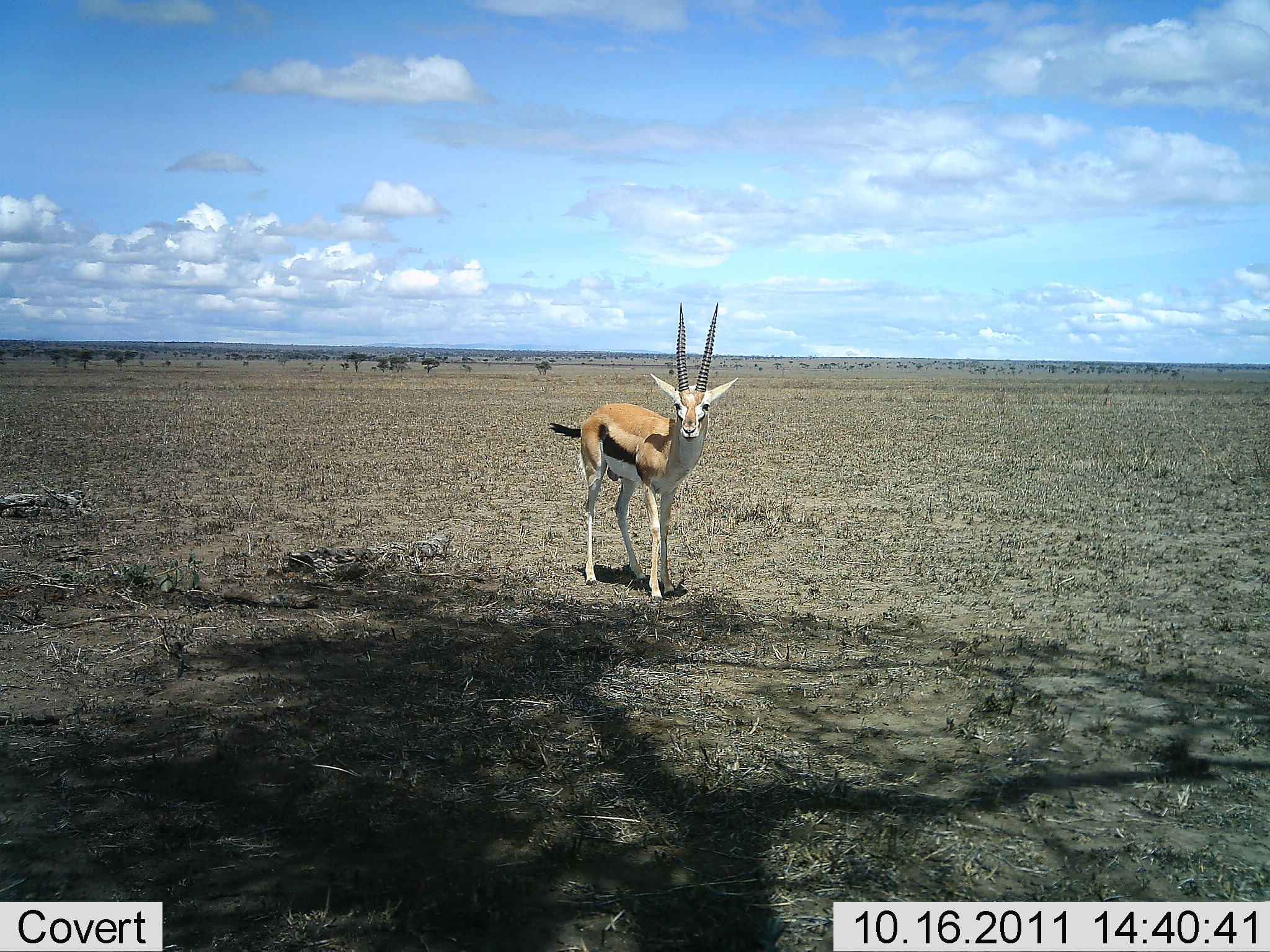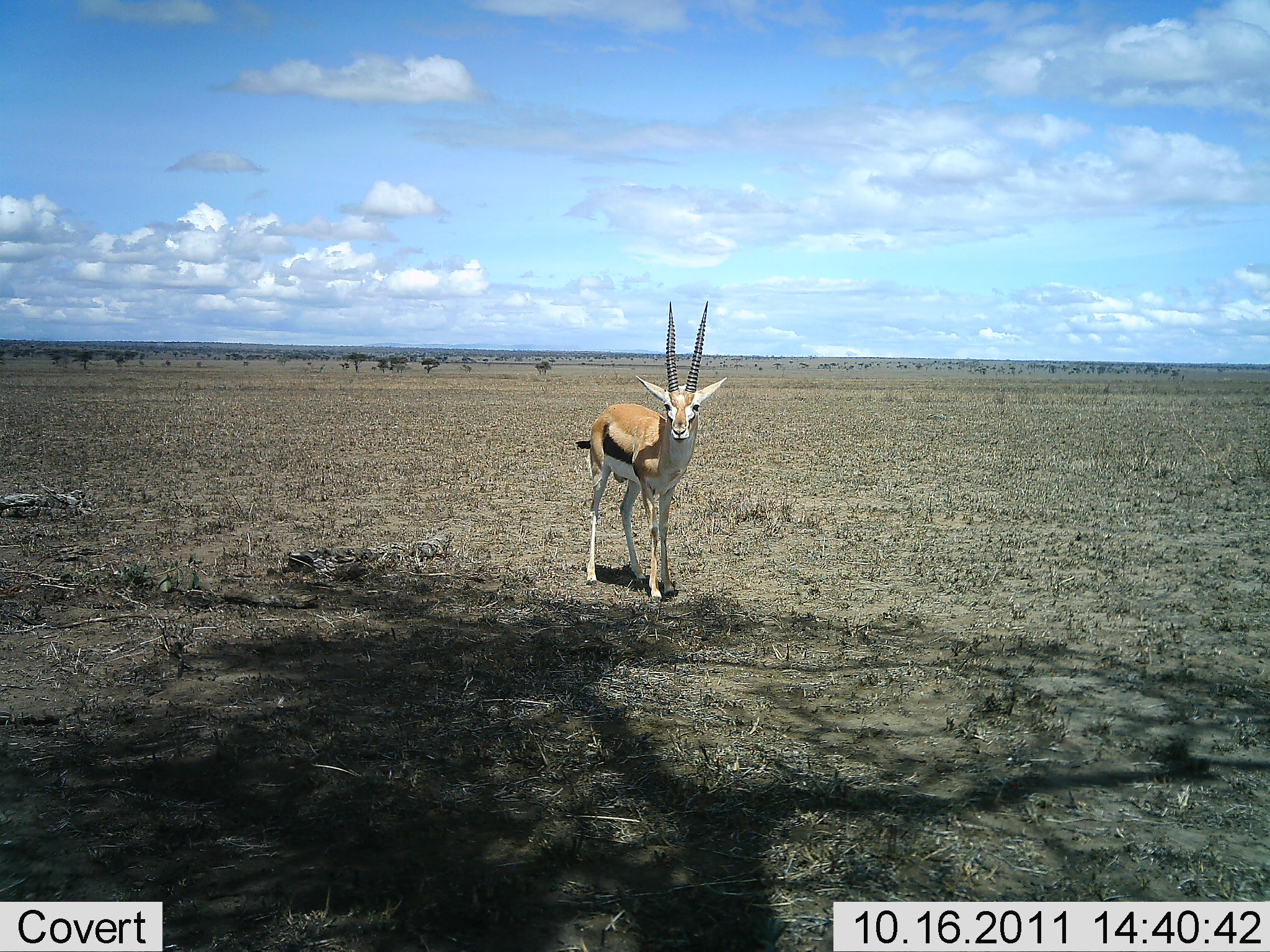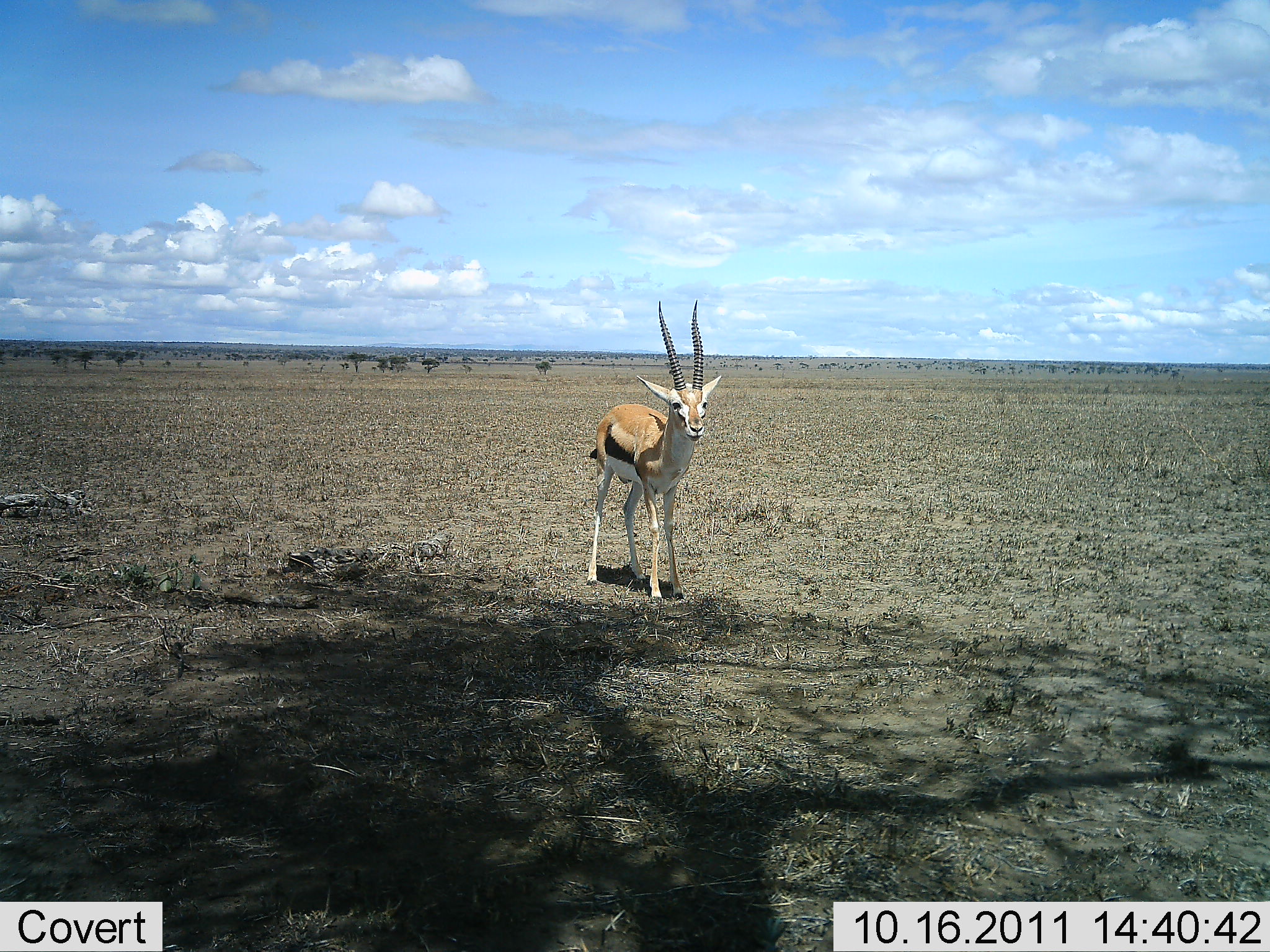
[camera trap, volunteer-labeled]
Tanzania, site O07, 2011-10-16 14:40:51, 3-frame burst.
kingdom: Animalia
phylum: Chordata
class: Mammalia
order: Artiodactyla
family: Bovidae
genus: Eudorcas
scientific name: Eudorcas thomsonii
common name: thomson's gazelle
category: gazellethomsons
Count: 1.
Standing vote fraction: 100%.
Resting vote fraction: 0%.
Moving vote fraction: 9%.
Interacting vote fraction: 0%.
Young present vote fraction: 0%.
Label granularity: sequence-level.